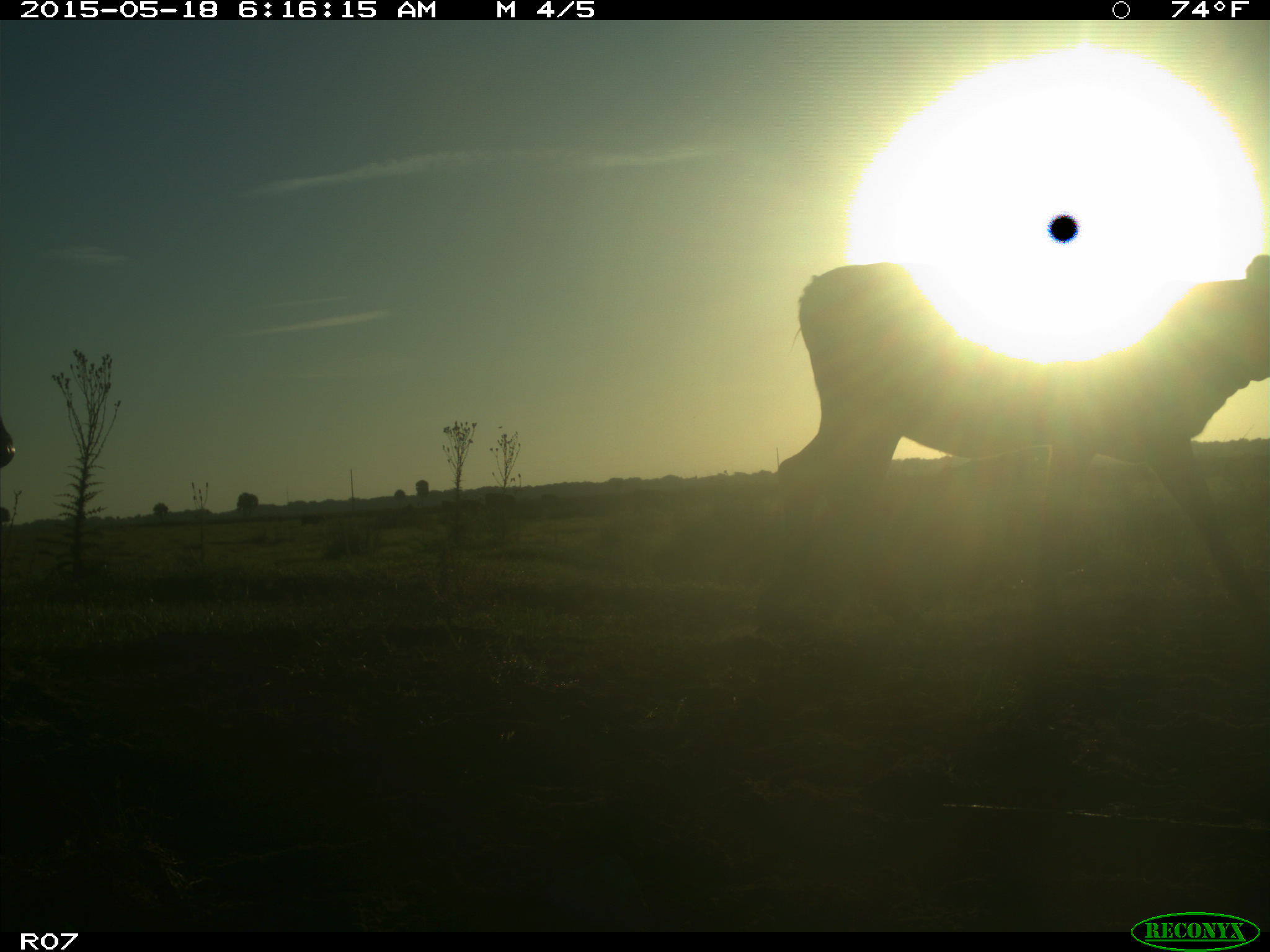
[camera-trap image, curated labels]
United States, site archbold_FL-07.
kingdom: Animalia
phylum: Chordata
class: Mammalia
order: Artiodactyla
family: Bovidae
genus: Bos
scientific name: Bos taurus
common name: domestic cow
Bos taurus (domestic cow).